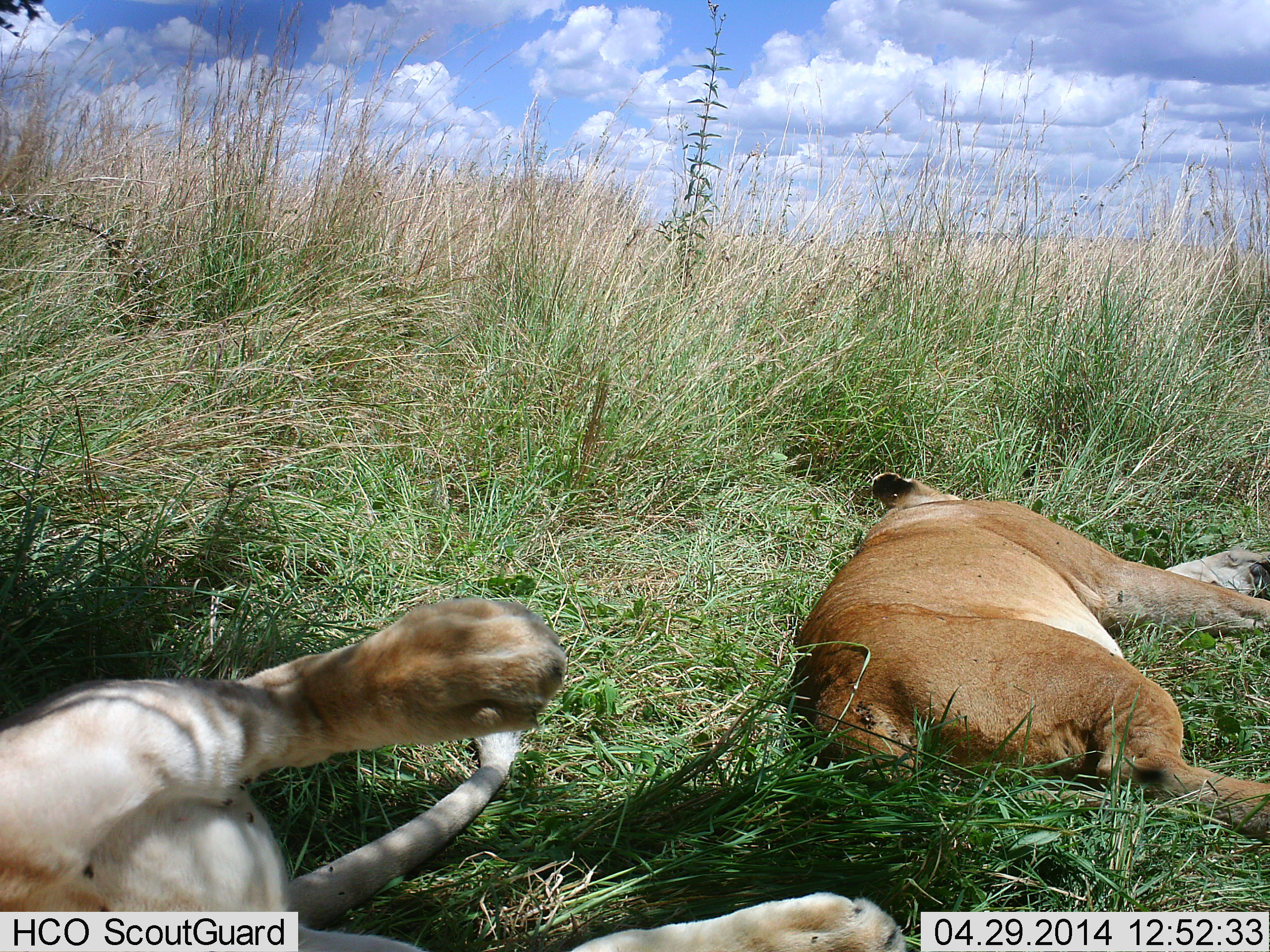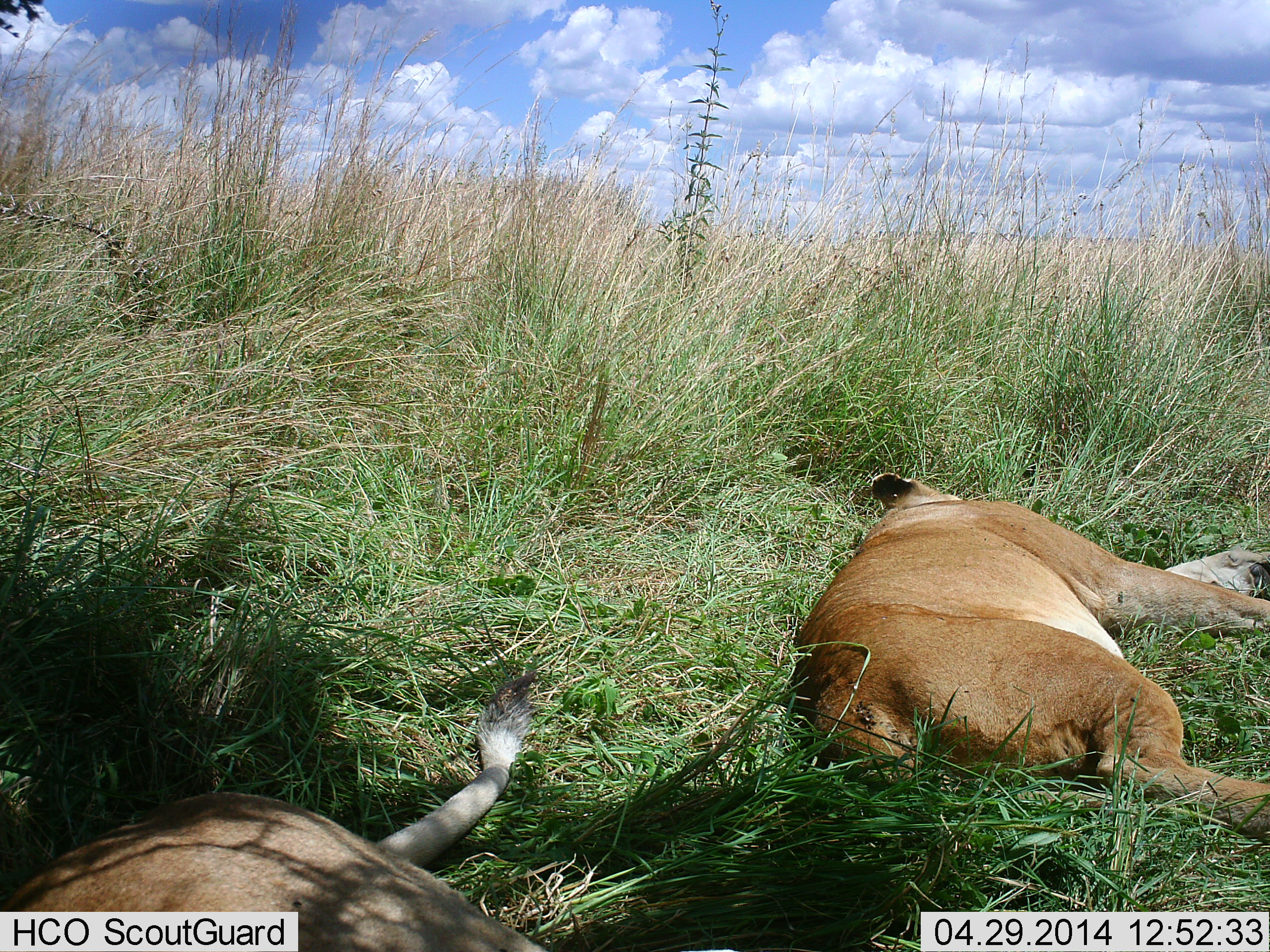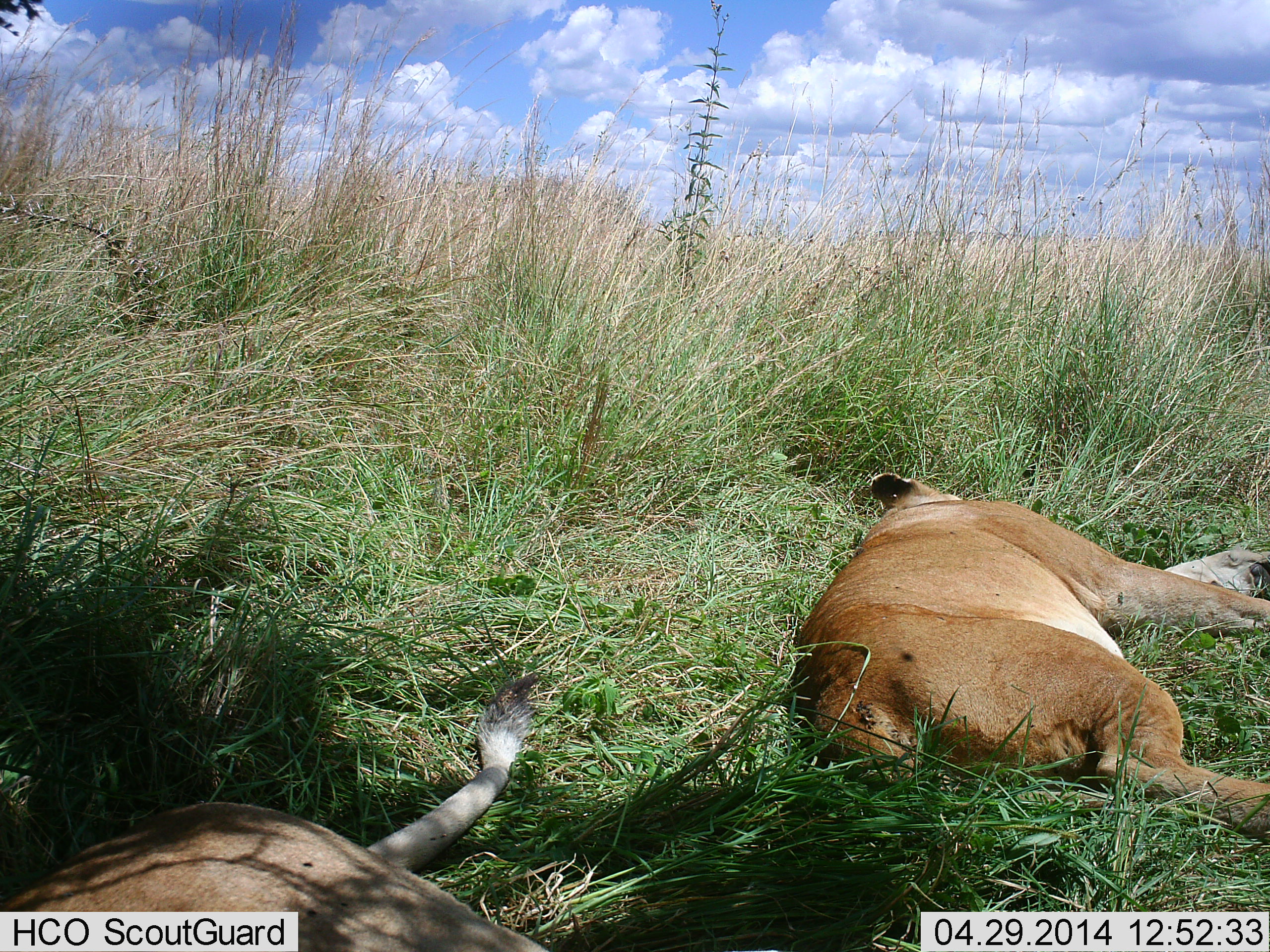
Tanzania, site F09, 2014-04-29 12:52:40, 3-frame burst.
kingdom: Animalia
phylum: Chordata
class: Mammalia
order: Carnivora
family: Felidae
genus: Panthera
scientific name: Panthera leo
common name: lion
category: lionfemale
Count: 2.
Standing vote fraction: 0%.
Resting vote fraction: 100%.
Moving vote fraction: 0%.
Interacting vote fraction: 0%.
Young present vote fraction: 0%.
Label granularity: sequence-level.